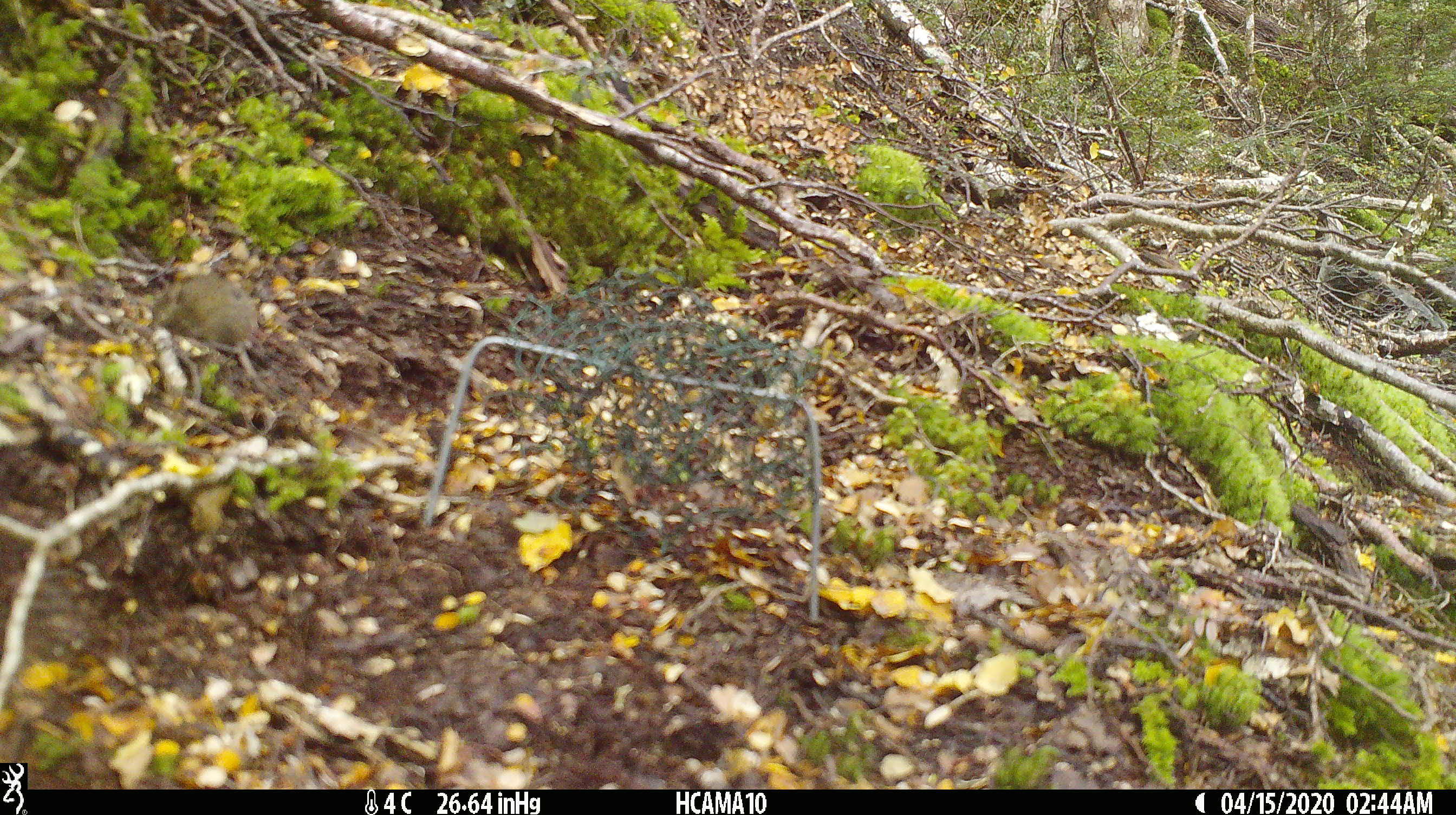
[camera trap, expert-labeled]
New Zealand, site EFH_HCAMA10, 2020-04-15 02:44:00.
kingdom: Animalia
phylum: Chordata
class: Mammalia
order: Rodentia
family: Muridae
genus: Mus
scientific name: Mus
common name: mouse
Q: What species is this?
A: Mouse (Mus).